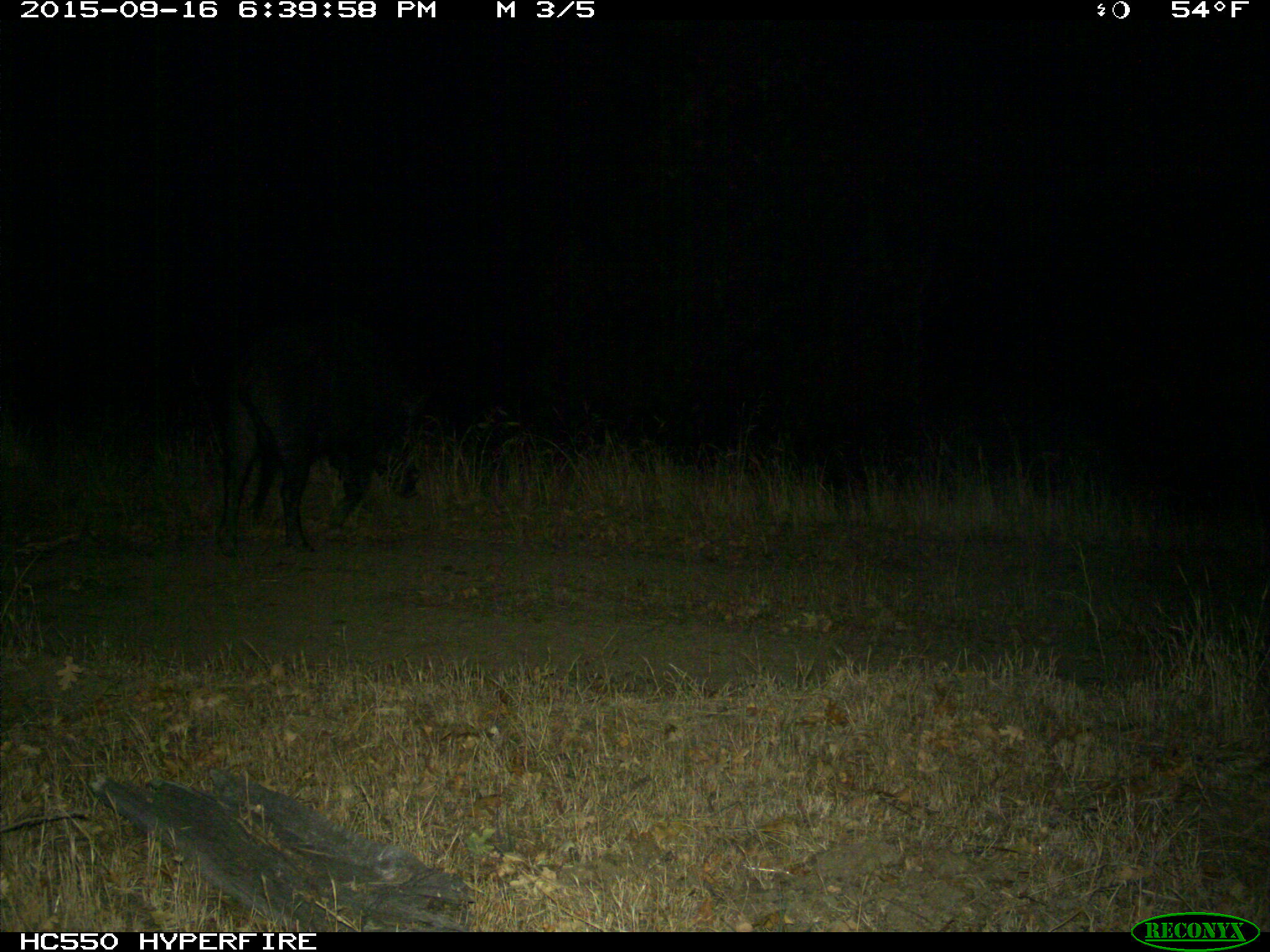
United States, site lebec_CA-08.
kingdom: Animalia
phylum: Chordata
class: Mammalia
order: Artiodactyla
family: Suidae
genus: Sus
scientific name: Sus scrofa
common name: wild boar